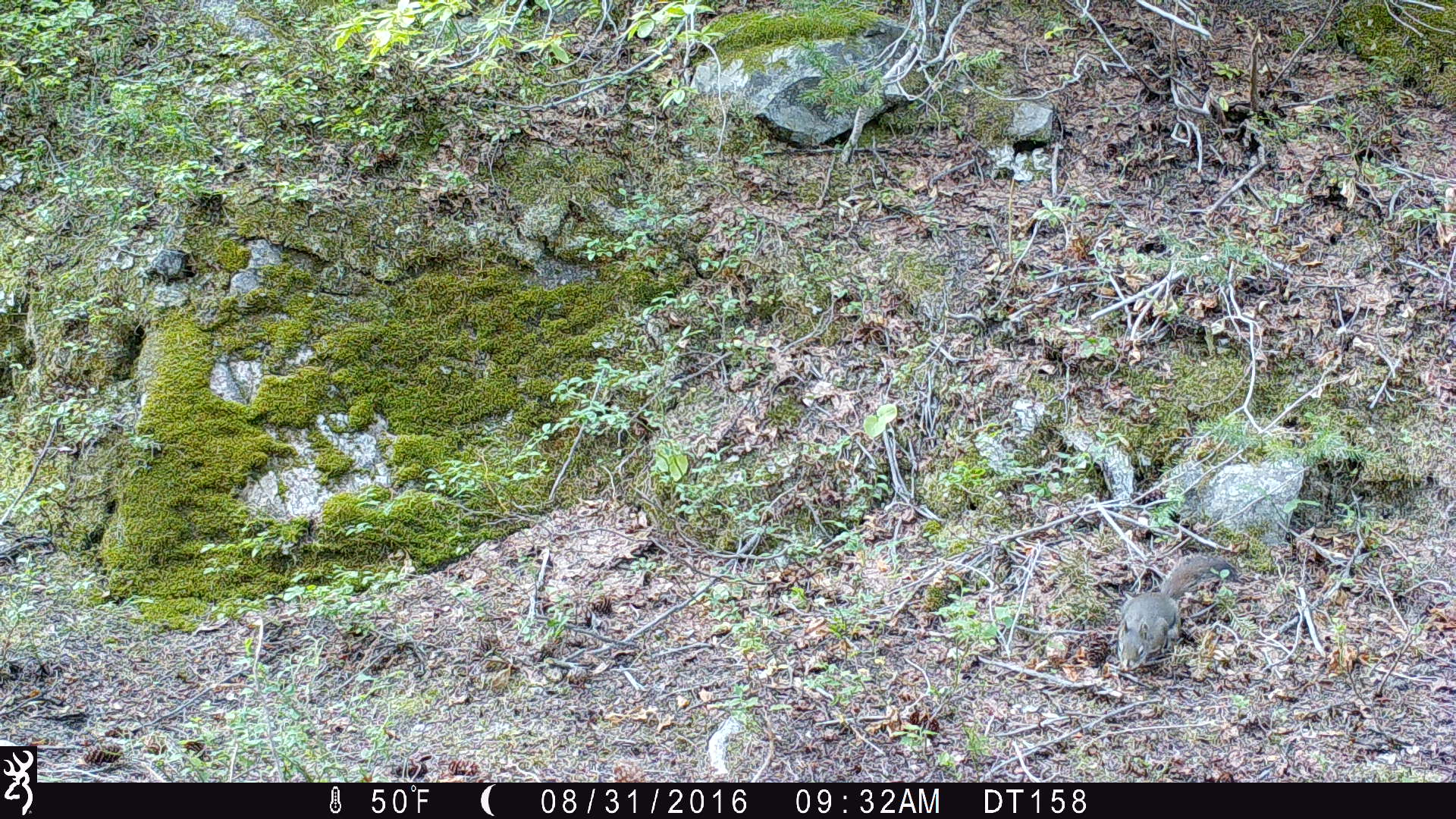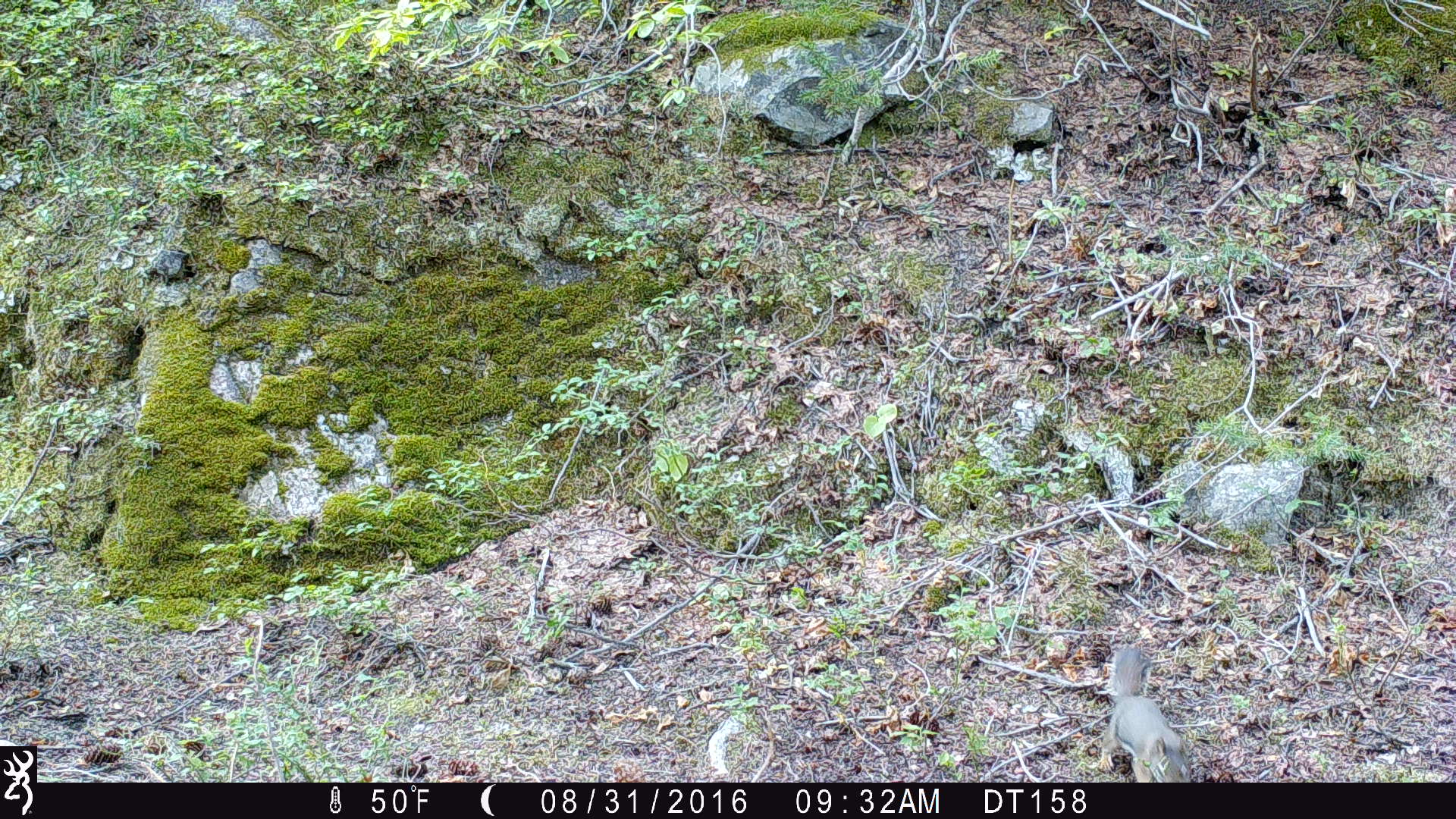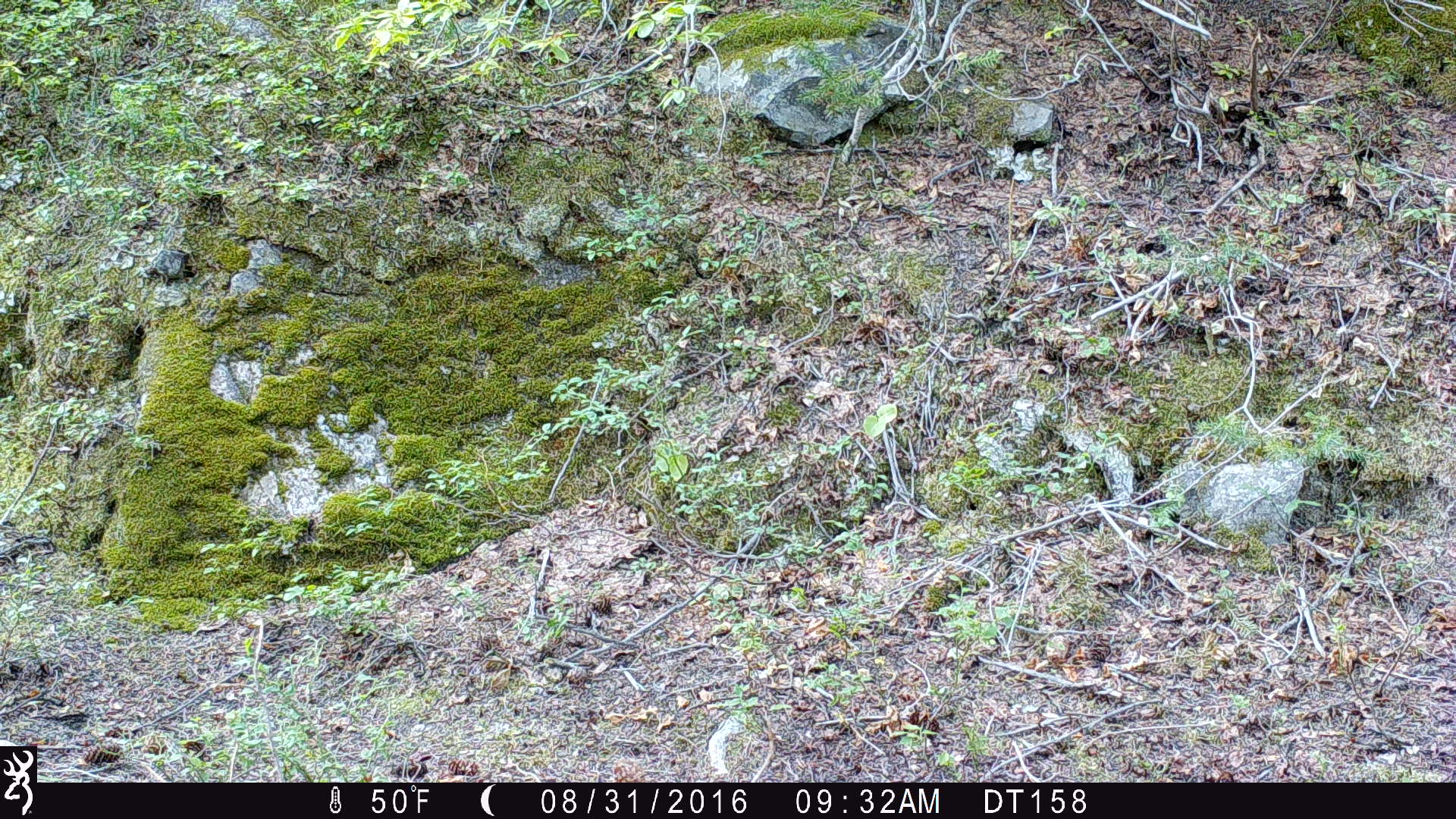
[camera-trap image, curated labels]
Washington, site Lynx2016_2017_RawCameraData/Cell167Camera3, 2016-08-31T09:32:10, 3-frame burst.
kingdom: Animalia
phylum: Chordata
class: Mammalia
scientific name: Mammalia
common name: small mammal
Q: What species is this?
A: Small mammal (Mammalia).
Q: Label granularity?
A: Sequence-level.